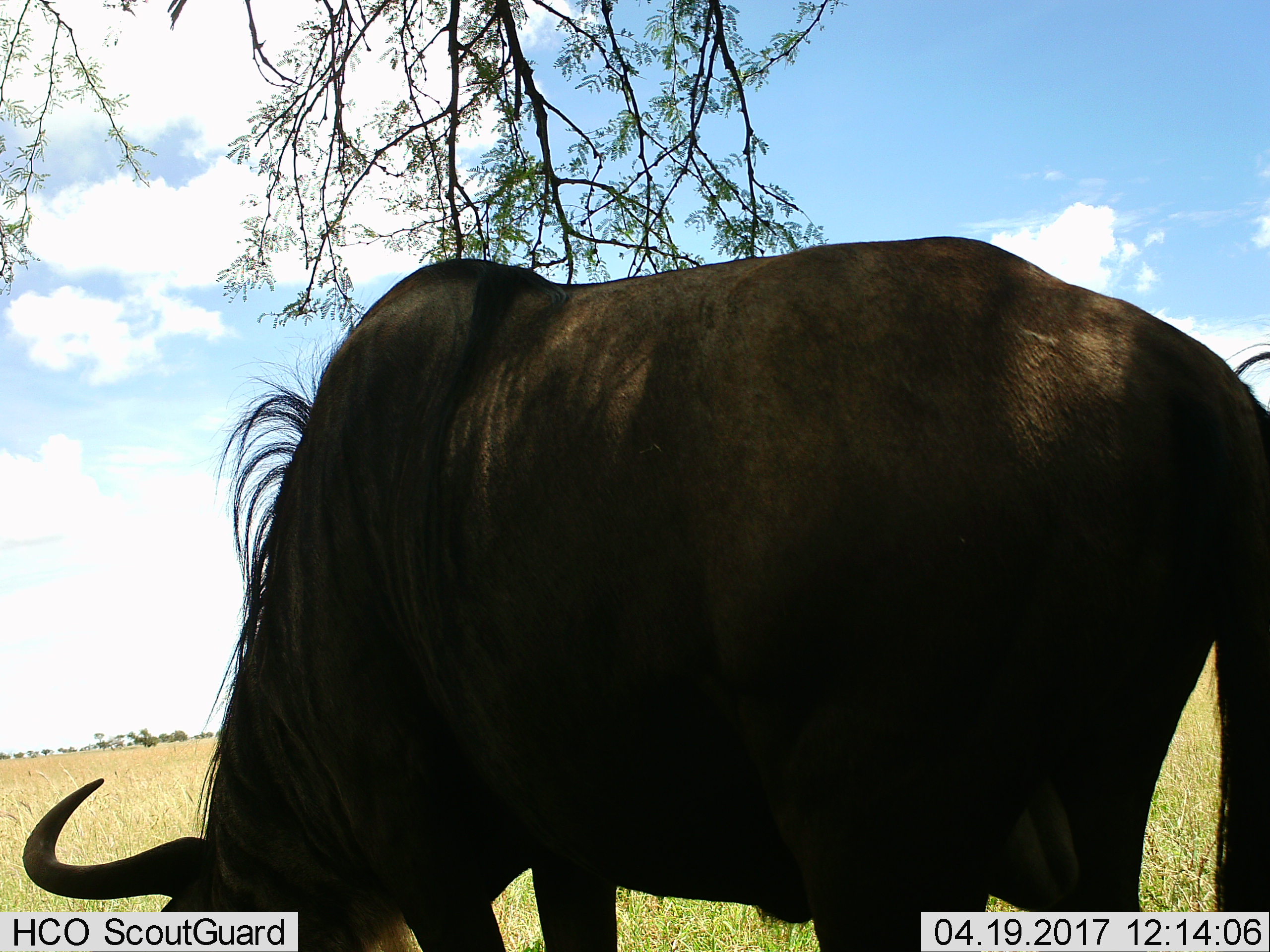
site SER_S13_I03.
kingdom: Animalia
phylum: Chordata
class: Mammalia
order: Artiodactyla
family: Bovidae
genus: Connochaetes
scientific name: Connochaetes taurinus taurinus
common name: blue wildebeest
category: wildebeestblue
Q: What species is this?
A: Wildebeestblue (blue wildebeest) (Connochaetes taurinus taurinus).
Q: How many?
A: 1.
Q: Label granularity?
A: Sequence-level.